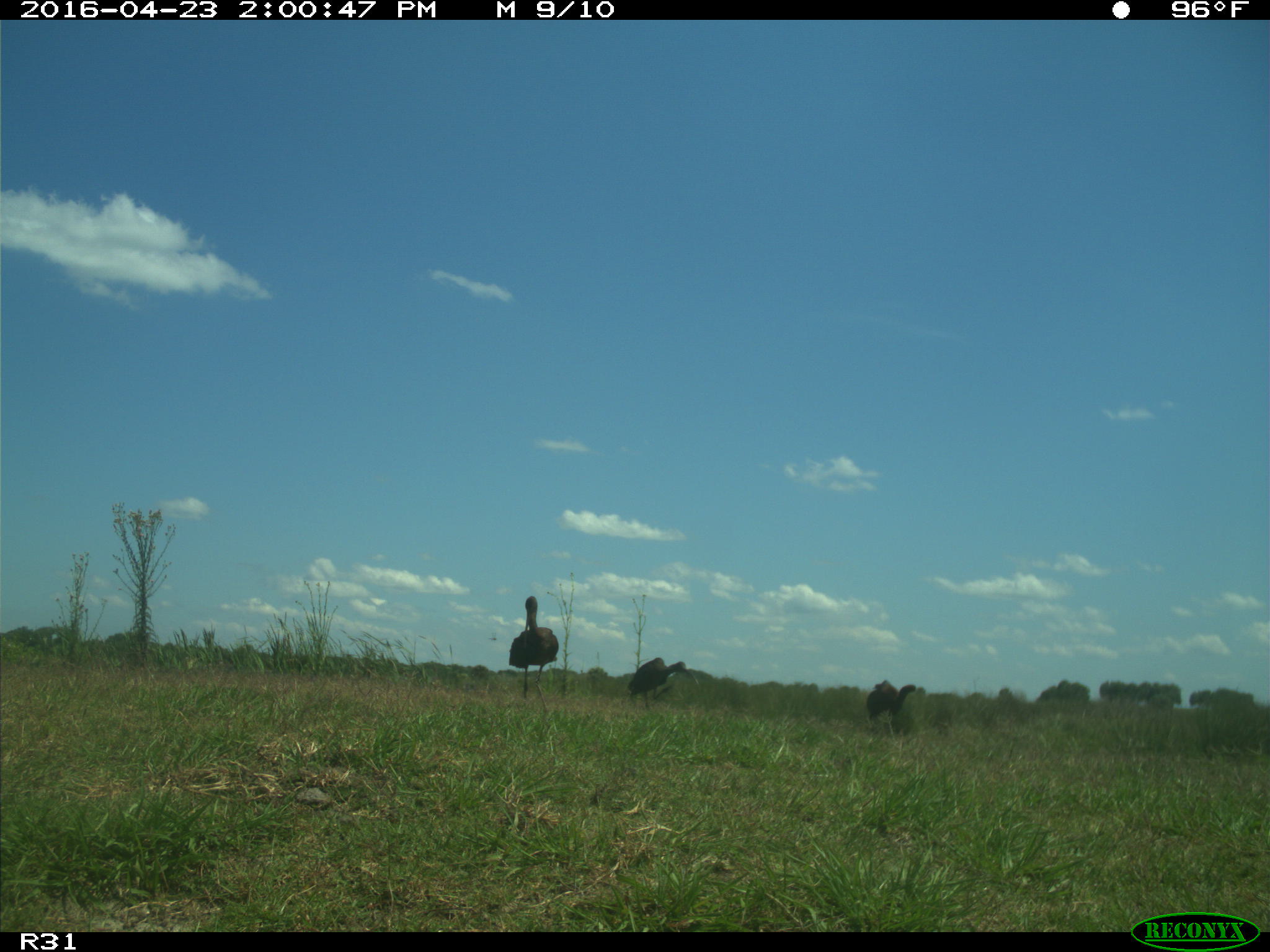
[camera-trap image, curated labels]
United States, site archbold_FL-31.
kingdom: Animalia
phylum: Chordata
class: Aves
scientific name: Aves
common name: birds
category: unidentified bird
Unidentified bird (birds) (Aves).